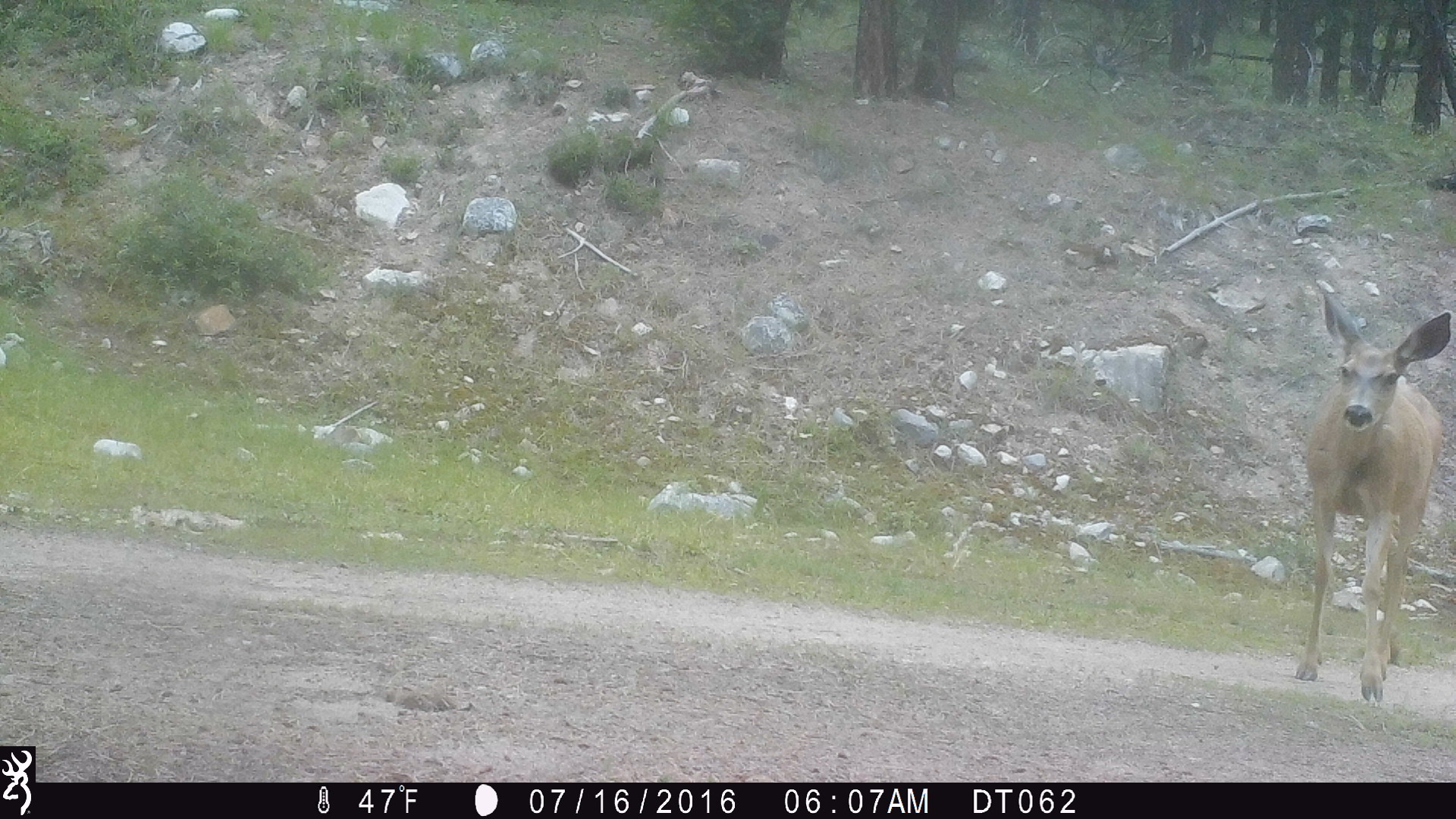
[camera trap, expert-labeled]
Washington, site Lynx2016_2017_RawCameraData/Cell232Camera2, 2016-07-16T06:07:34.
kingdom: Animalia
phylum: Chordata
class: Mammalia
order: Artiodactyla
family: Cervidae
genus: Odocoileus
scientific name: Odocoileus hemionus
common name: mule deer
Odocoileus hemionus (mule deer). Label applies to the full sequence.